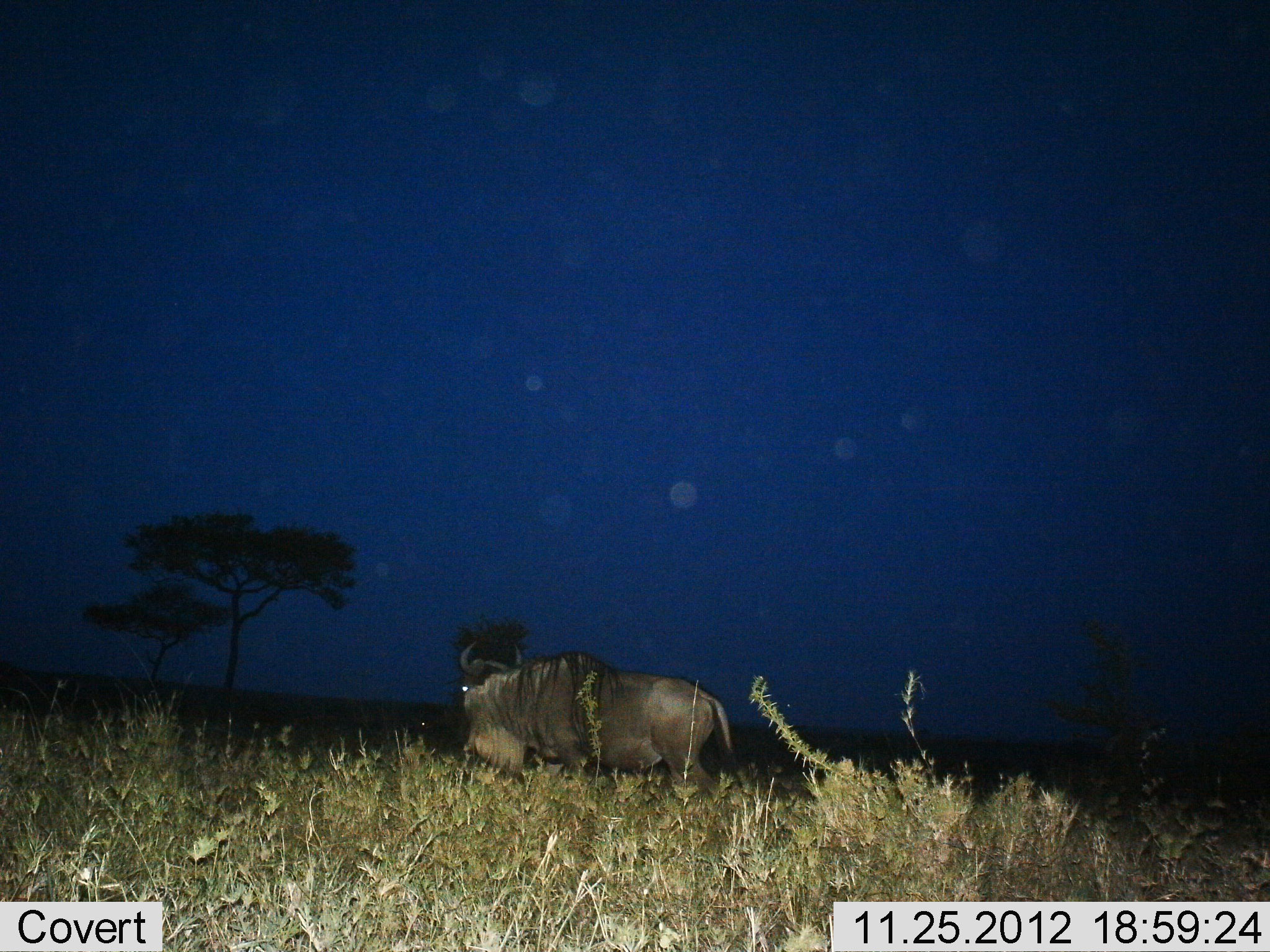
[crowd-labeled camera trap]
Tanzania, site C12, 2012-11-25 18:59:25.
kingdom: Animalia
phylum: Chordata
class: Mammalia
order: Artiodactyla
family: Bovidae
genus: Connochaetes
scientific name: Connochaetes taurinus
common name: blue wildebeest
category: wildebeest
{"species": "wildebeest (blue wildebeest) (Connochaetes taurinus)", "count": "1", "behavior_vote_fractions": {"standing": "60%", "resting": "10%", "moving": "30%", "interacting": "0%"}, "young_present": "0%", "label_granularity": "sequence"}